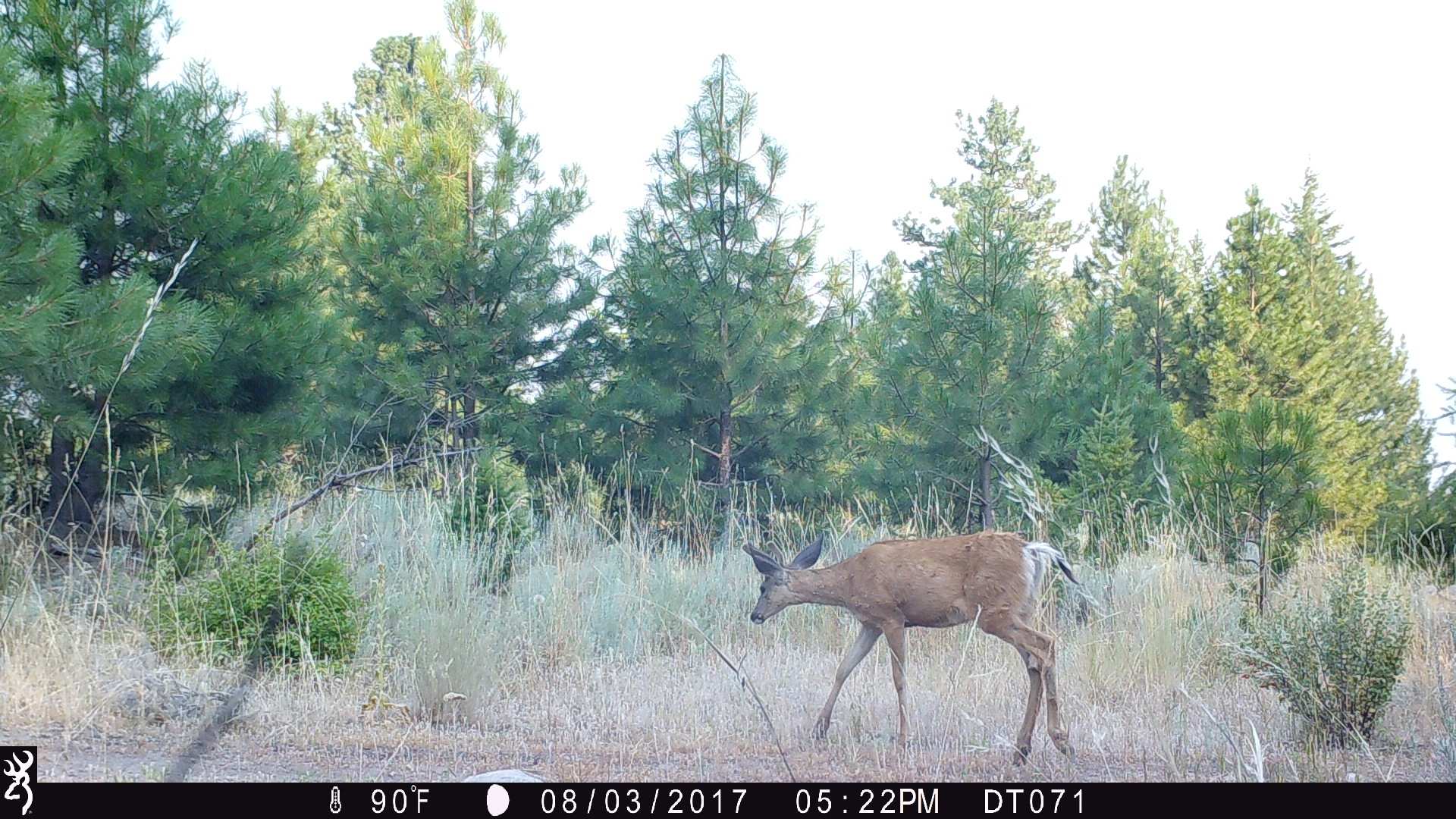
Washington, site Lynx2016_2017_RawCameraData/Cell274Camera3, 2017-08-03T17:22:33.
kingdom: Animalia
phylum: Chordata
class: Mammalia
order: Artiodactyla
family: Cervidae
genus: Odocoileus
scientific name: Odocoileus hemionus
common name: mule deer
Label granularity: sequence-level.